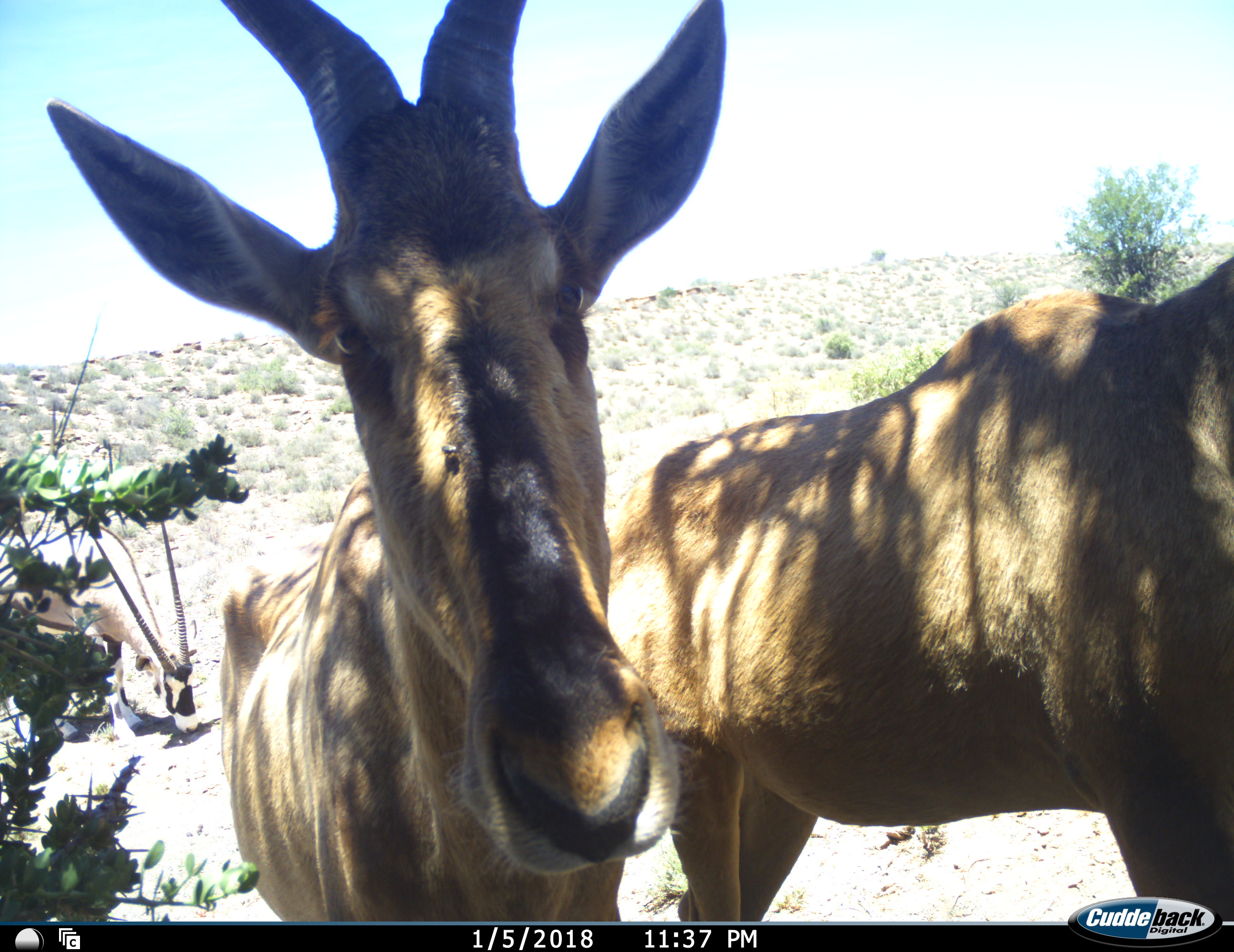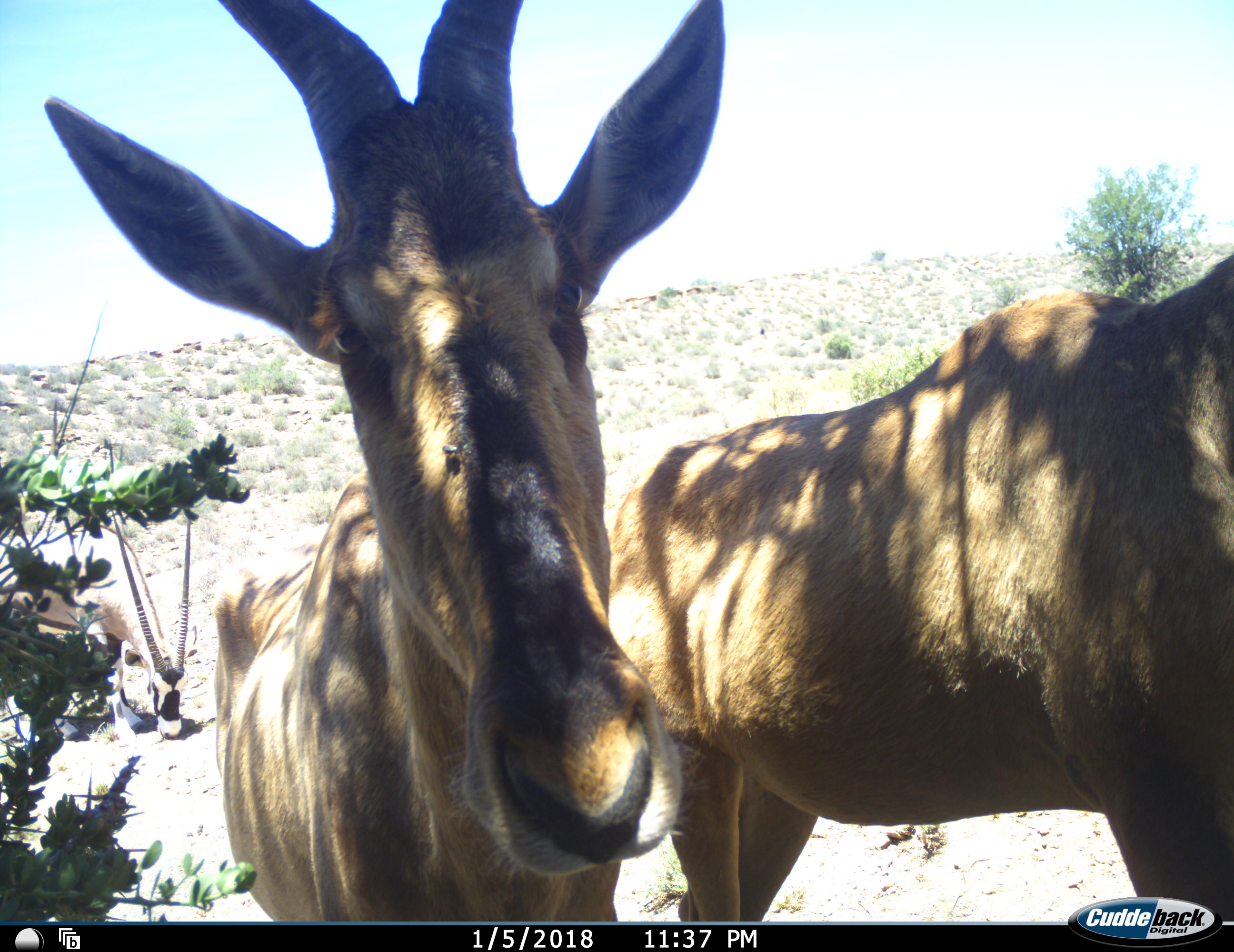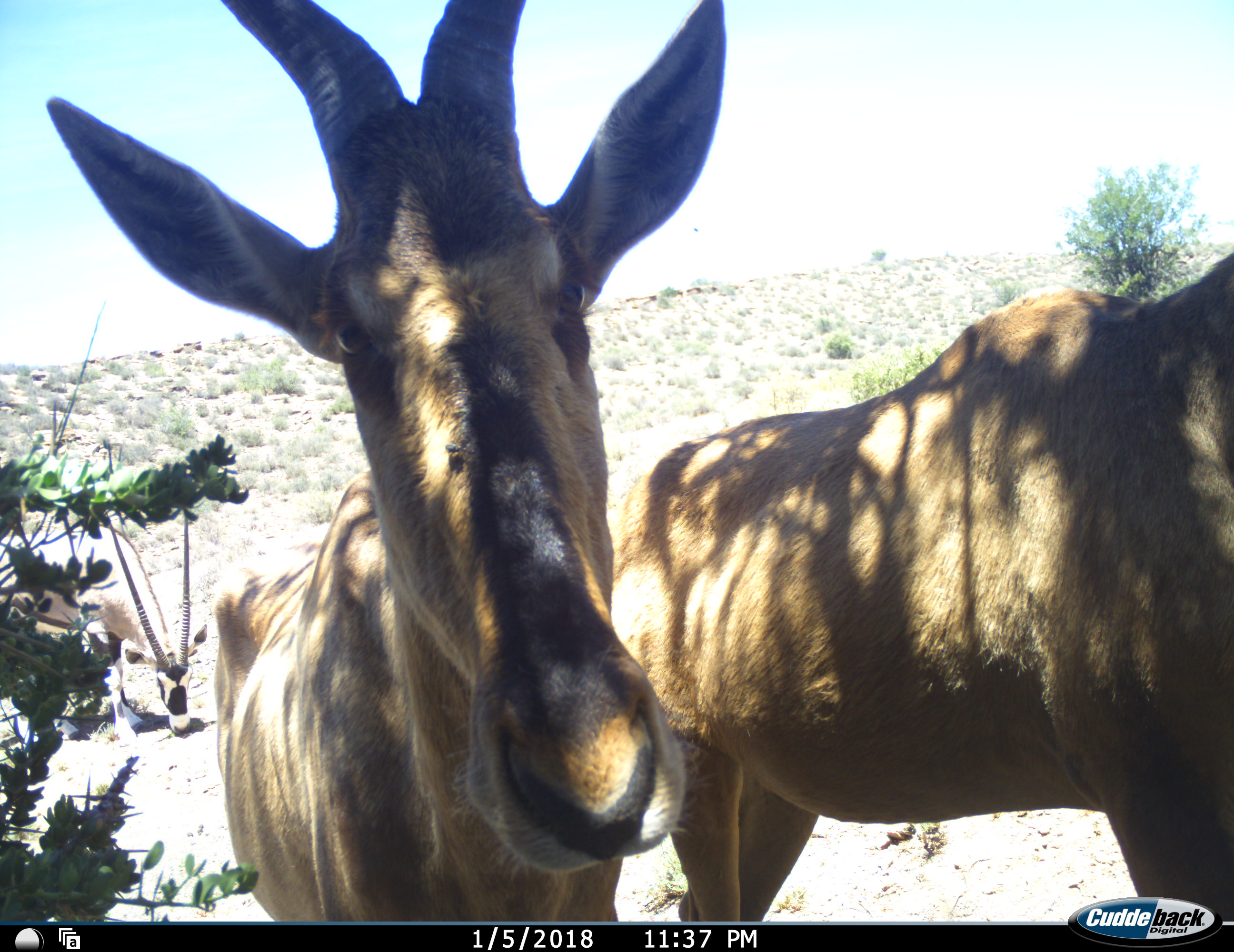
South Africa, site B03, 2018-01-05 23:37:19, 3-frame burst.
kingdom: Animalia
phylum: Chordata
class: Mammalia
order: Artiodactyla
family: Bovidae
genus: Alcelaphus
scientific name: Alcelaphus buselaphus caama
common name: red hartebeest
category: hartebeestred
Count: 2.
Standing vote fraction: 100%.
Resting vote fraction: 0%.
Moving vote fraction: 0%.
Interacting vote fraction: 0%.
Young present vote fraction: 0%.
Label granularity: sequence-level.